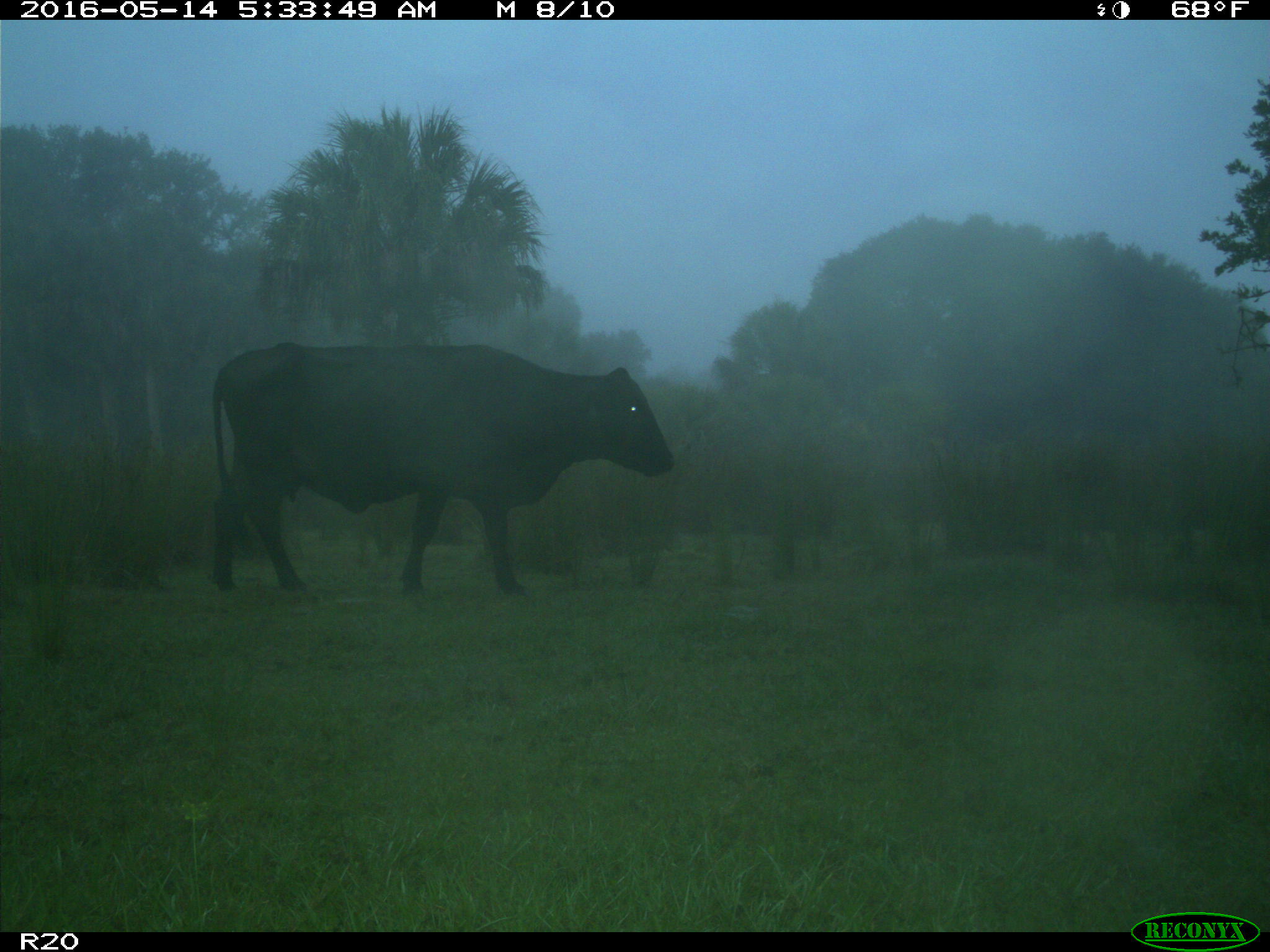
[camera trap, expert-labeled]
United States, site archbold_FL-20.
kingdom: Animalia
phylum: Chordata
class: Mammalia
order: Artiodactyla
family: Bovidae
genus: Bos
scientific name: Bos taurus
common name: domestic cow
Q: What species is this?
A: Bos taurus (domestic cow).